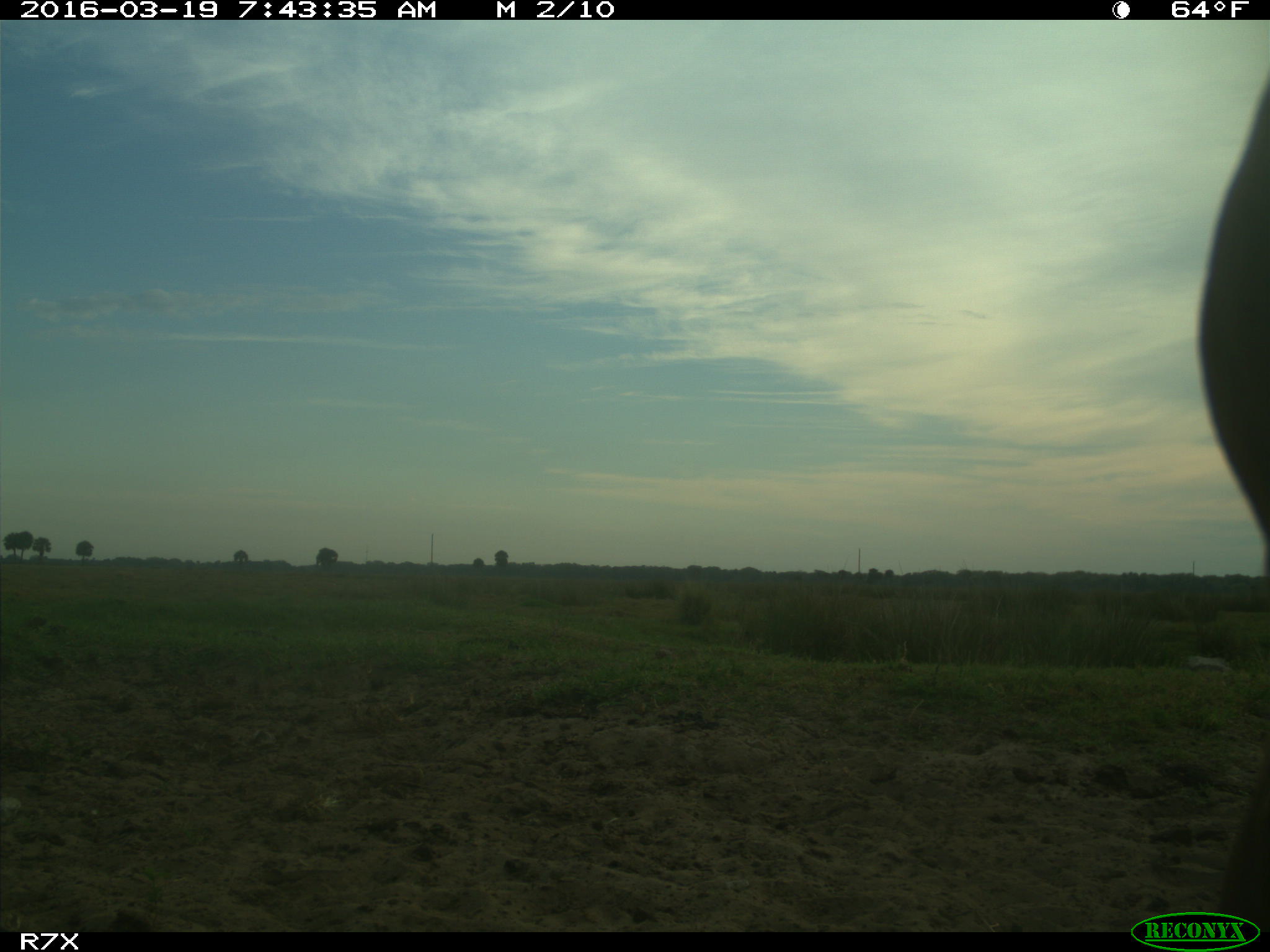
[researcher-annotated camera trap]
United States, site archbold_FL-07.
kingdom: Animalia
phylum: Chordata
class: Mammalia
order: Artiodactyla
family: Bovidae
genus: Bos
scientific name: Bos taurus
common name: domestic cow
Bos taurus (domestic cow).